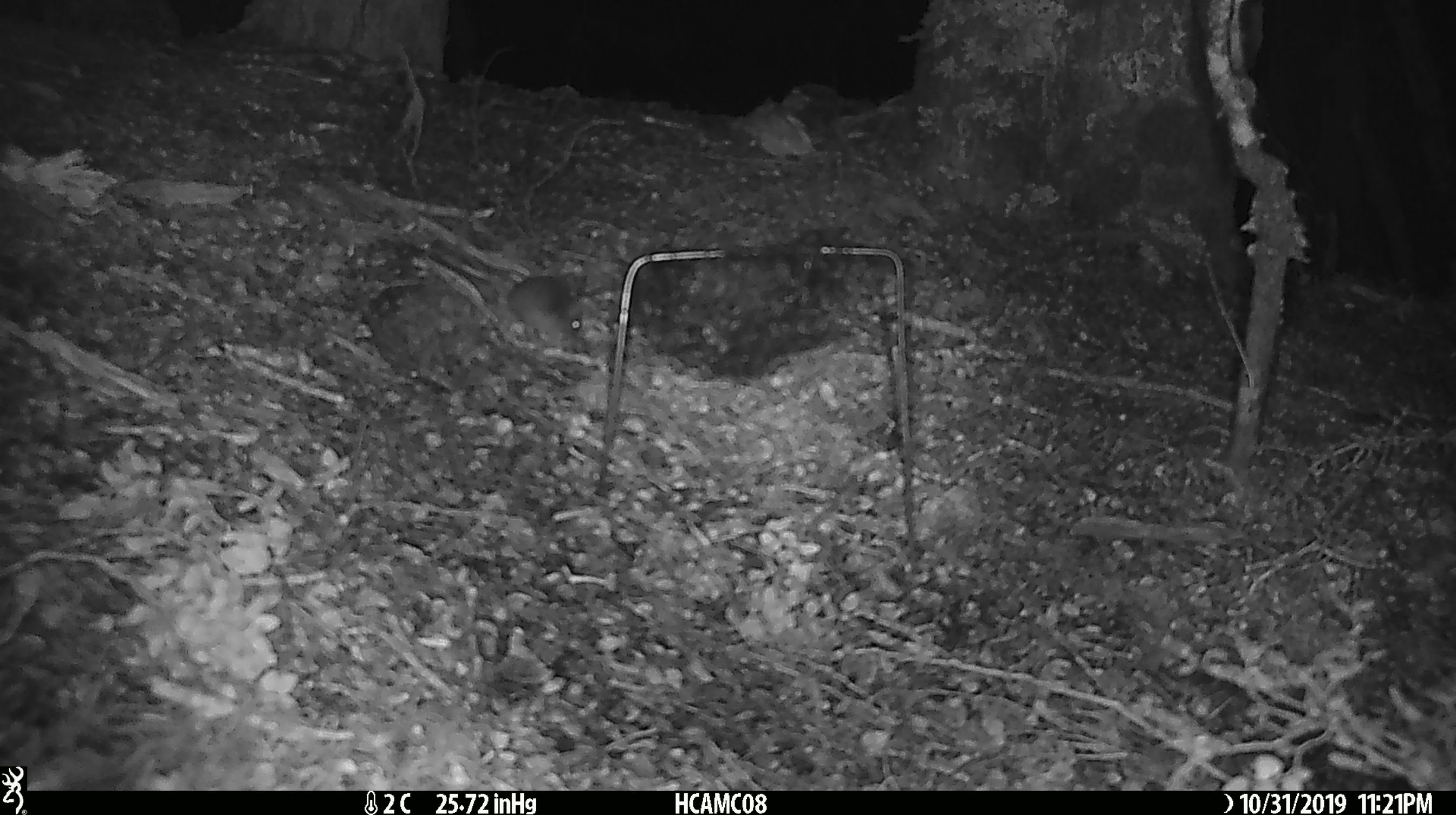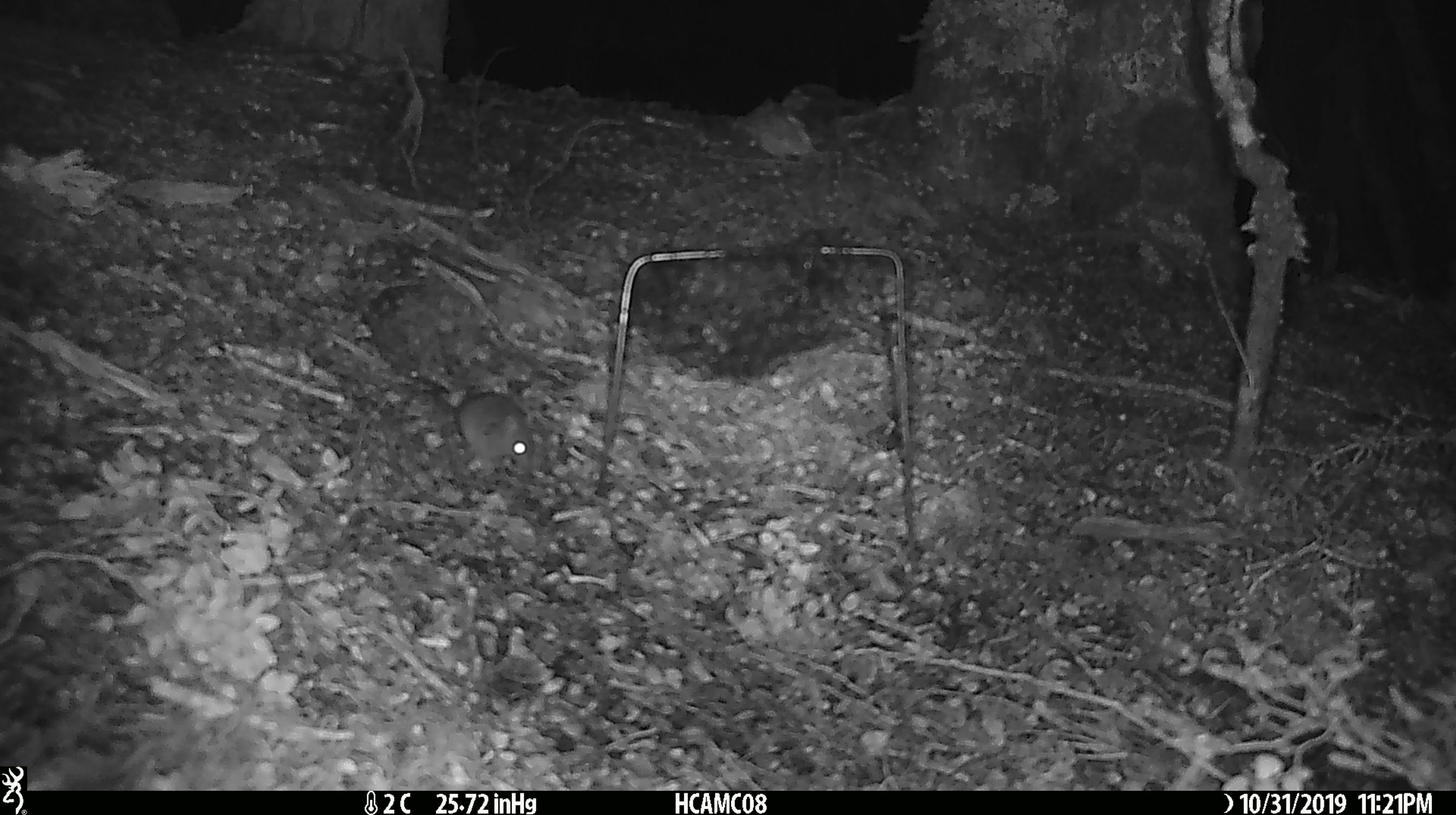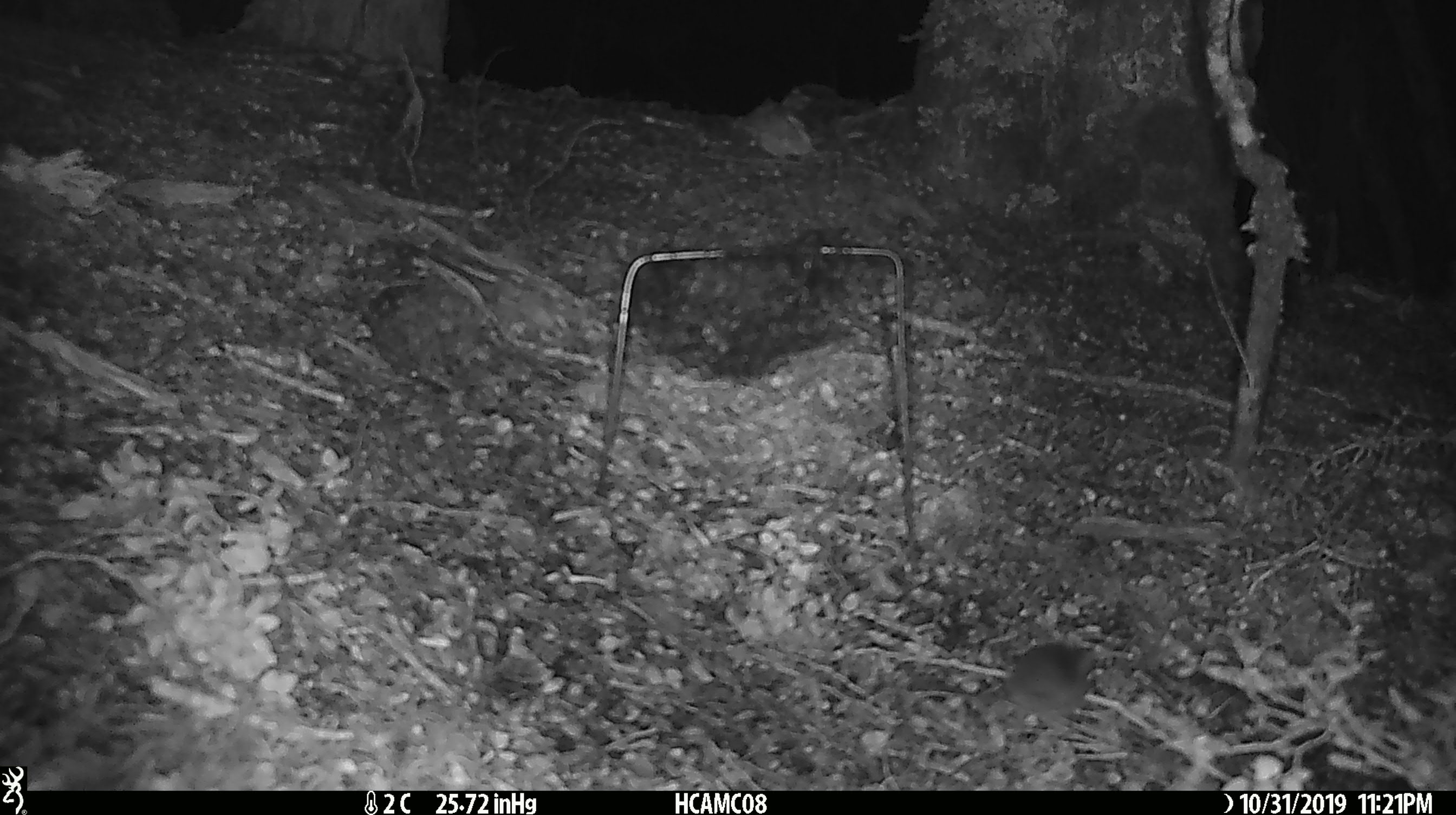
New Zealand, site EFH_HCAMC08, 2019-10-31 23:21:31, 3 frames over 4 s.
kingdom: Animalia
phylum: Chordata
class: Mammalia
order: Rodentia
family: Muridae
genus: Mus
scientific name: Mus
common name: mouse